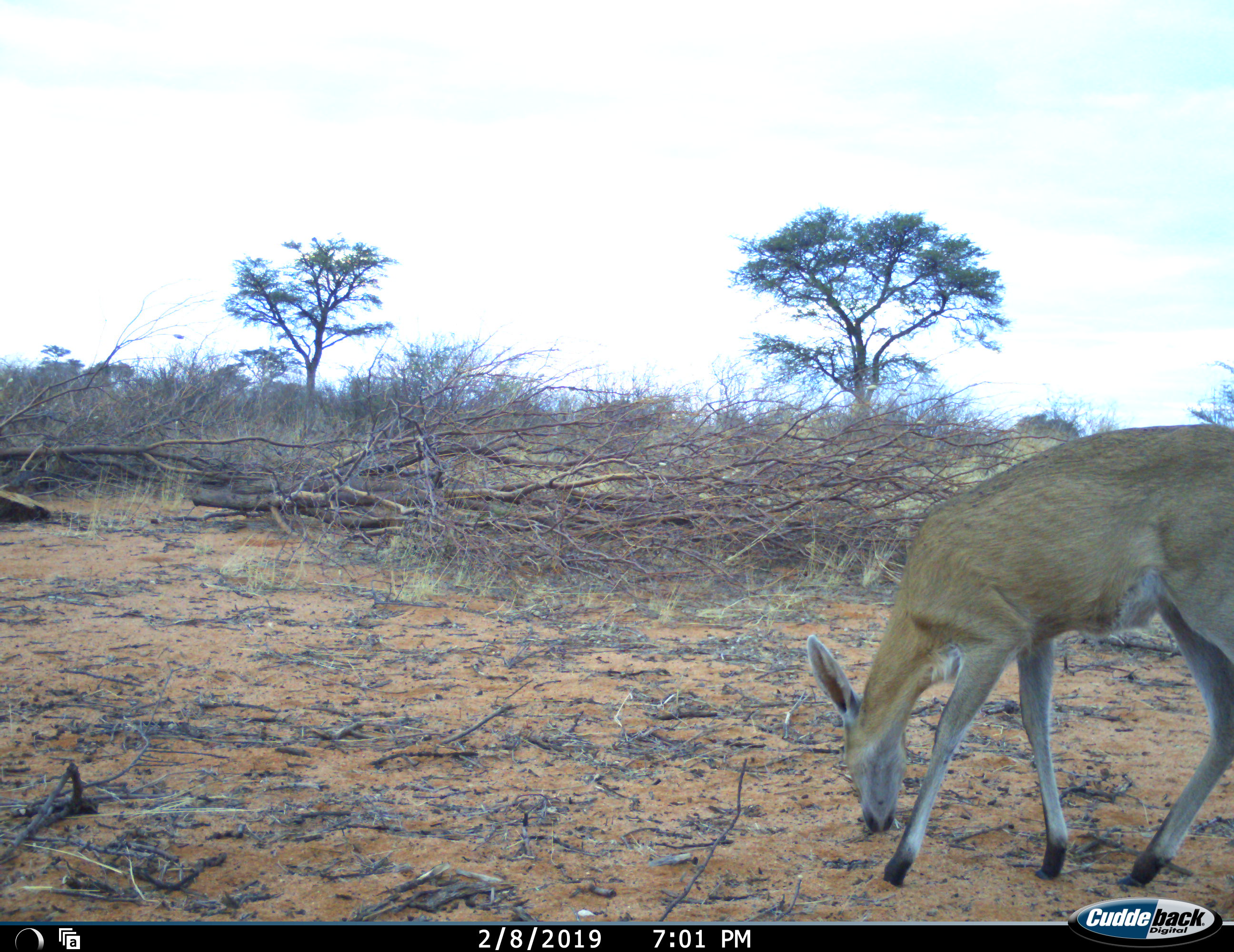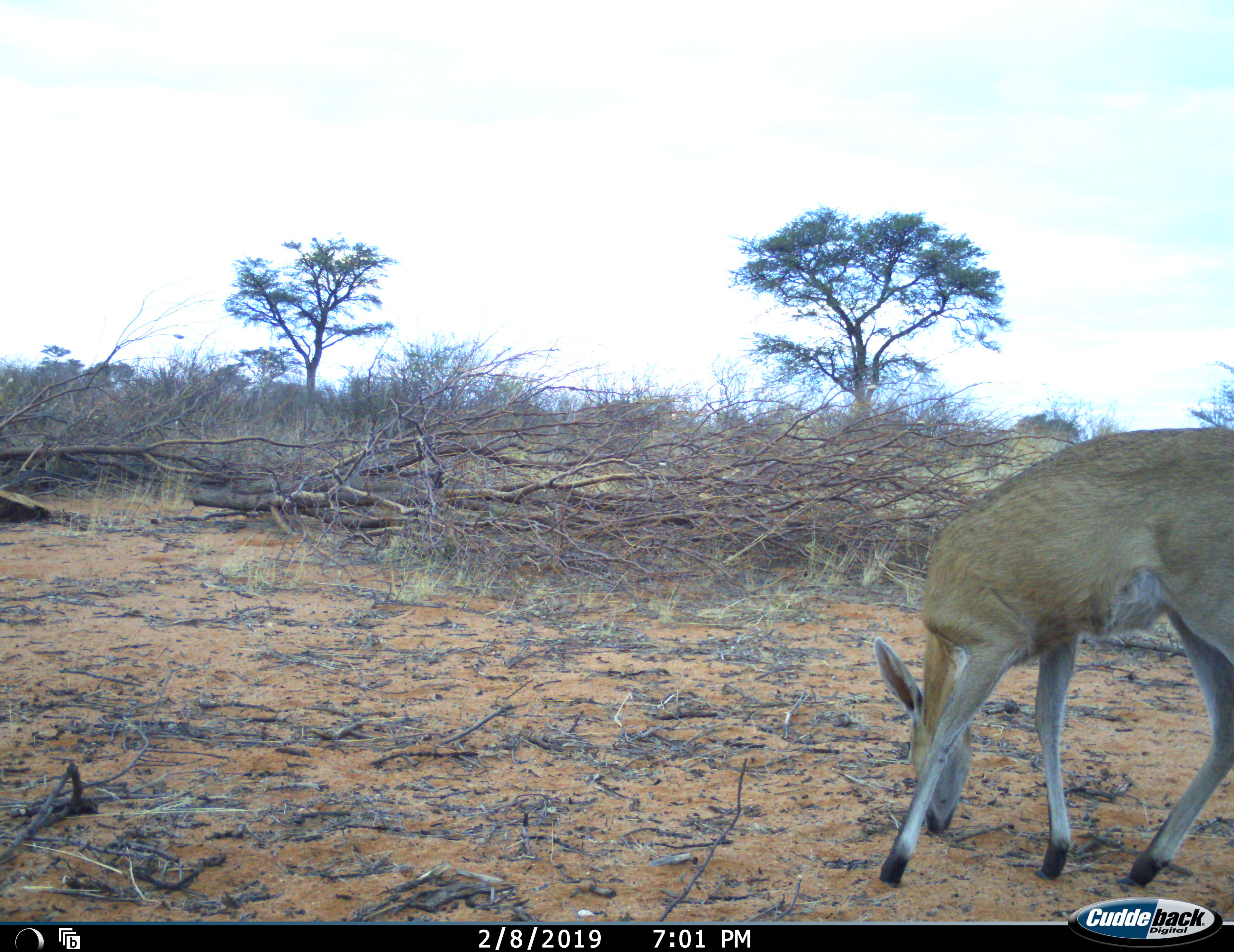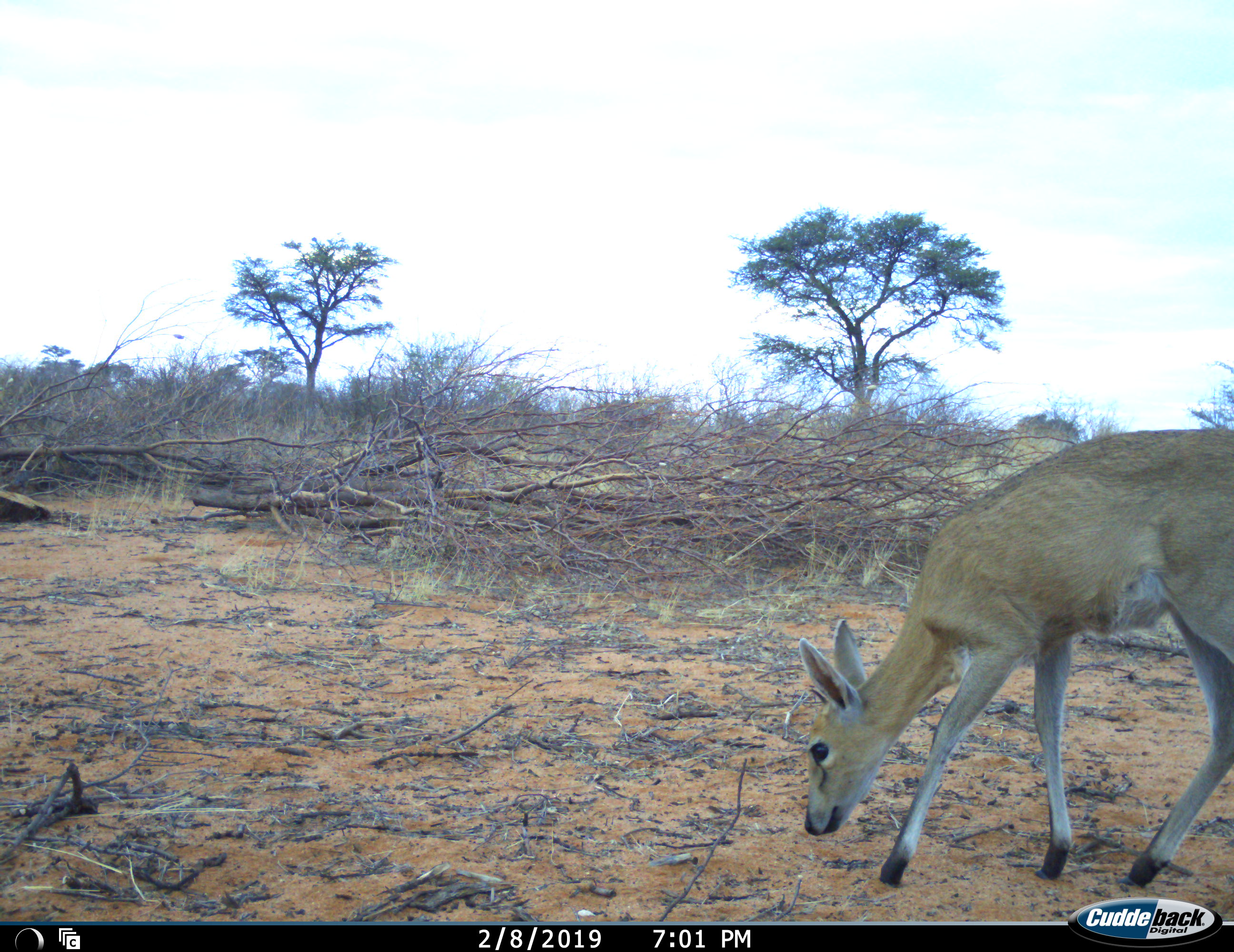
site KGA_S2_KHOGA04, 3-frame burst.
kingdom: Animalia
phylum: Chordata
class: Mammalia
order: Artiodactyla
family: Bovidae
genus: Sylvicapra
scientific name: Sylvicapra grimmia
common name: common duiker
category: duikercommongrey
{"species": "duikercommongrey (common duiker) (Sylvicapra grimmia)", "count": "1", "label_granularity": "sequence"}